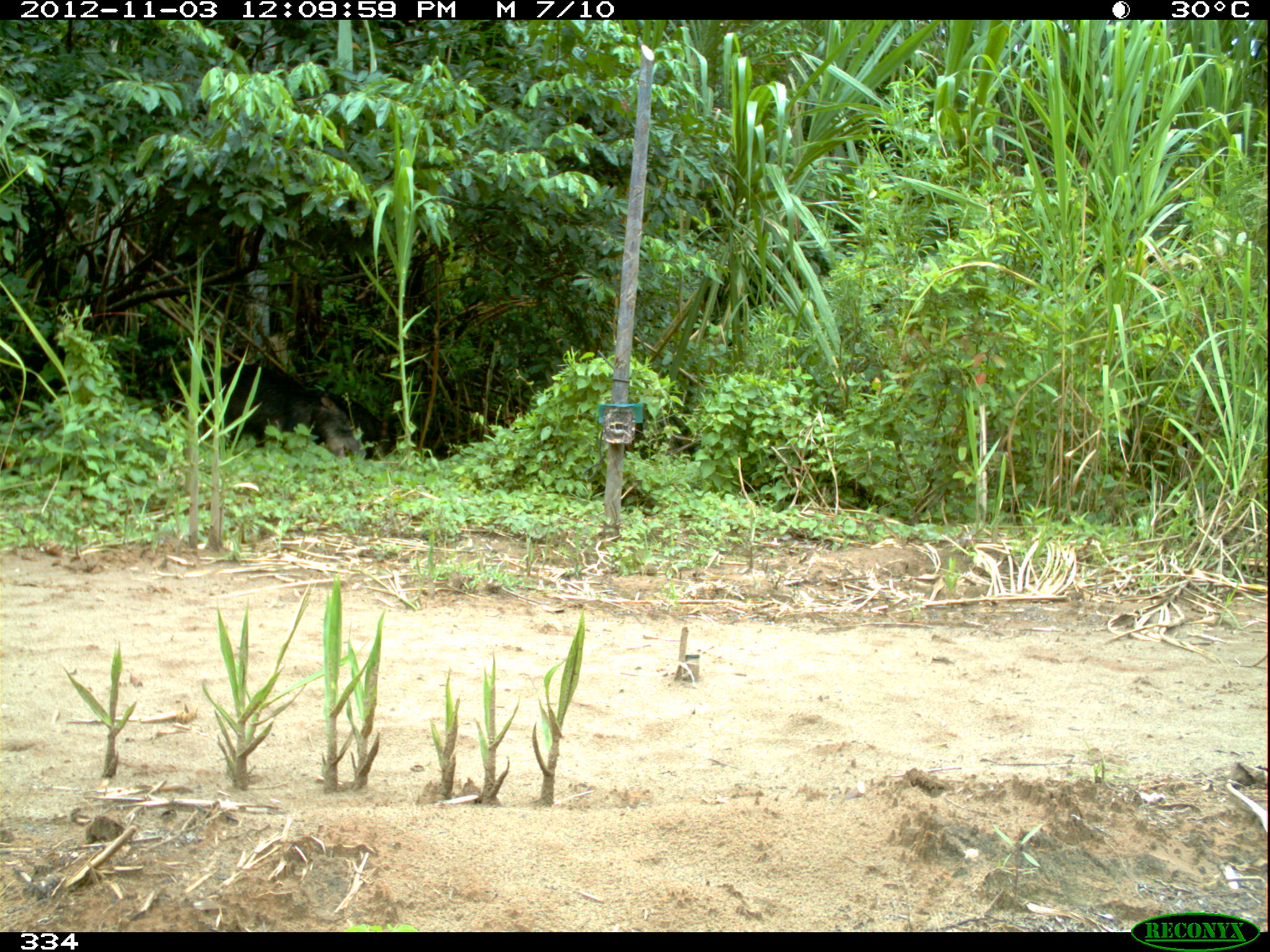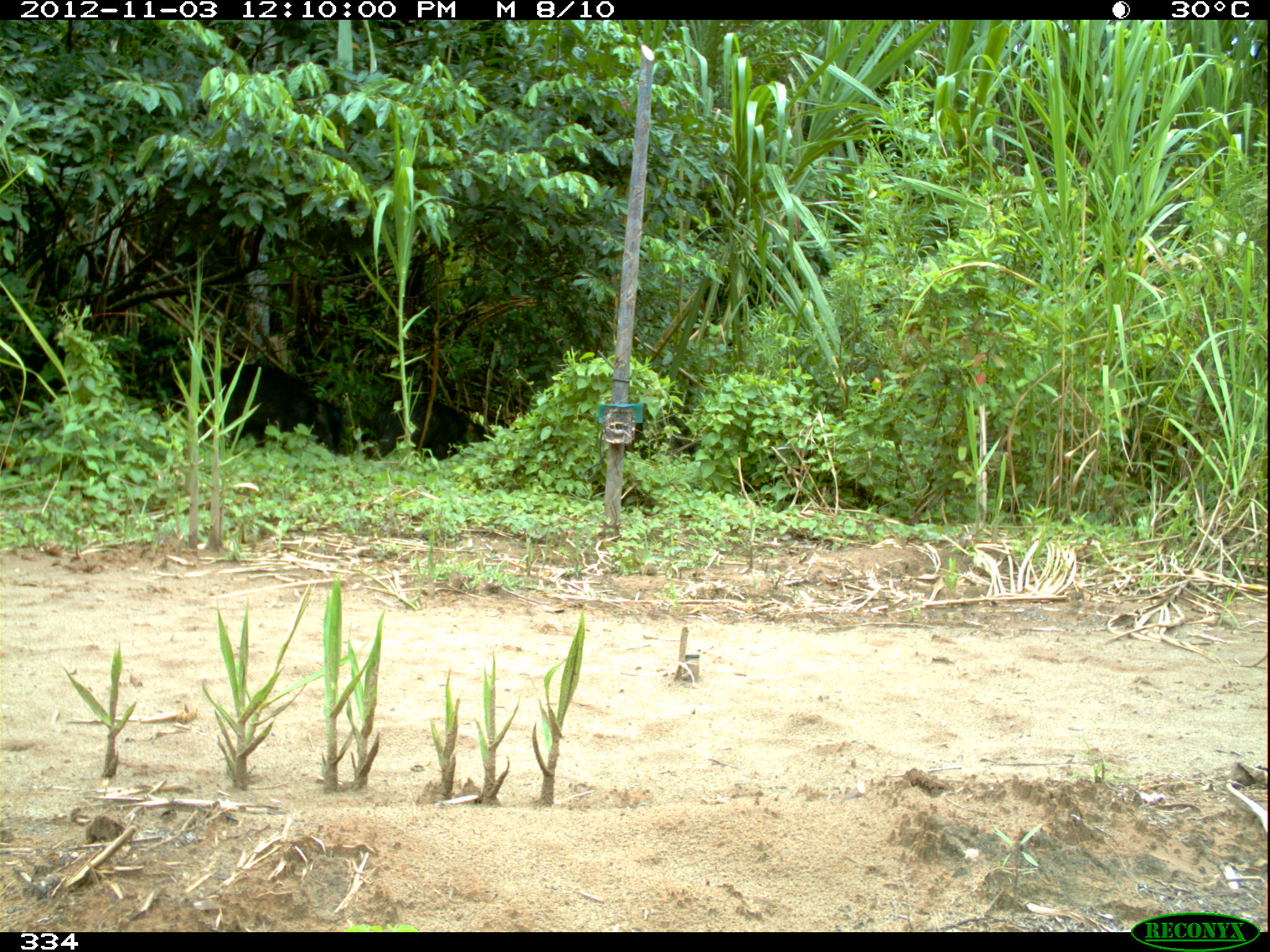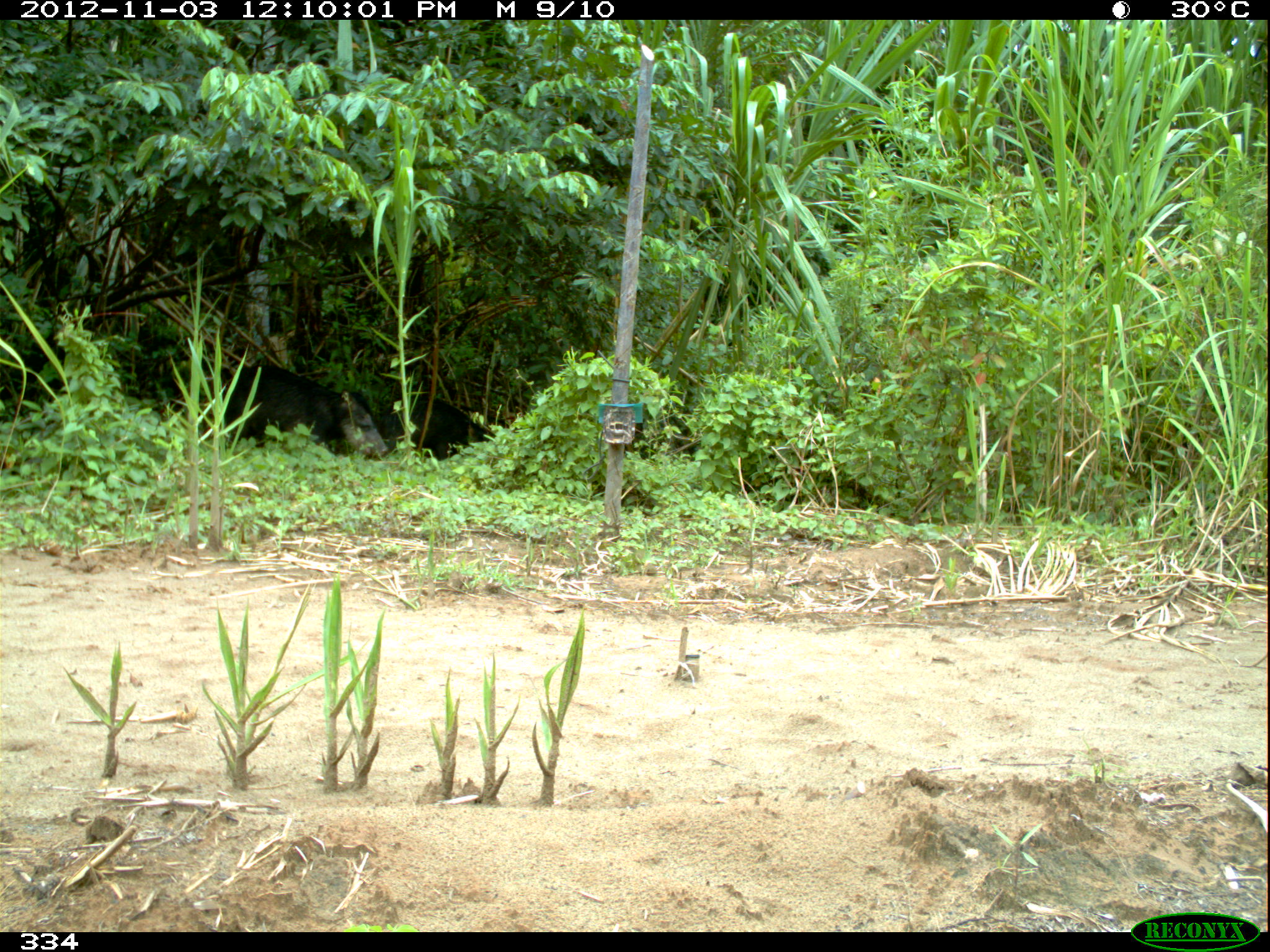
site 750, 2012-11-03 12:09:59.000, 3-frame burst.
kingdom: Animalia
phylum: Chordata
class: Mammalia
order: Artiodactyla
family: Tayassuidae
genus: Tayassu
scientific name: Tayassu pecari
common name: white-lipped peccary